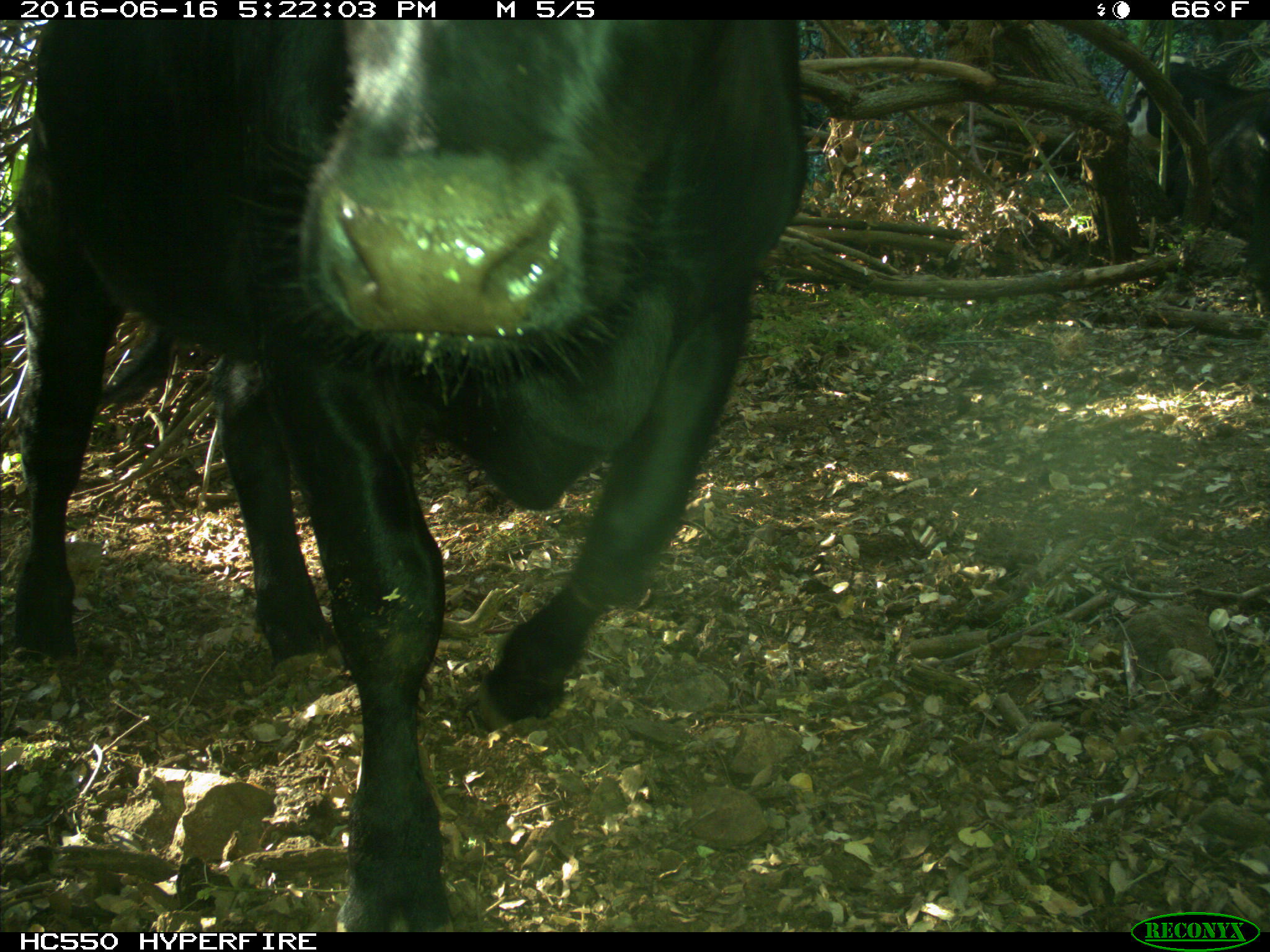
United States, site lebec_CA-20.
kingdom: Animalia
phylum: Chordata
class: Mammalia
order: Artiodactyla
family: Bovidae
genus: Bos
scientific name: Bos taurus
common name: domestic cow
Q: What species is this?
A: Bos taurus (domestic cow).